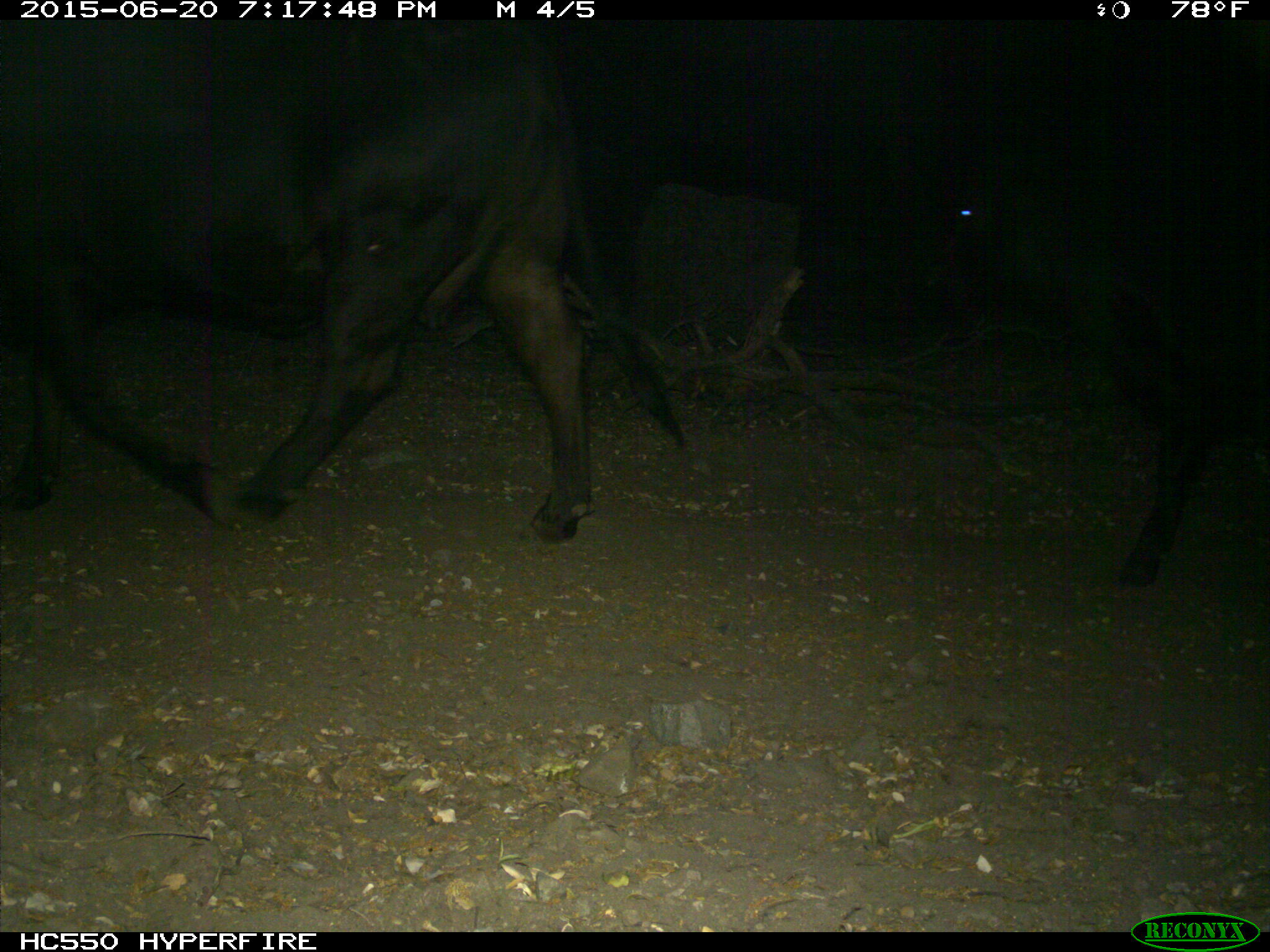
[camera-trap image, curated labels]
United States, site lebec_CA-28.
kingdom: Animalia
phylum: Chordata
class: Mammalia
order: Artiodactyla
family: Bovidae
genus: Bos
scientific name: Bos taurus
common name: domestic cow